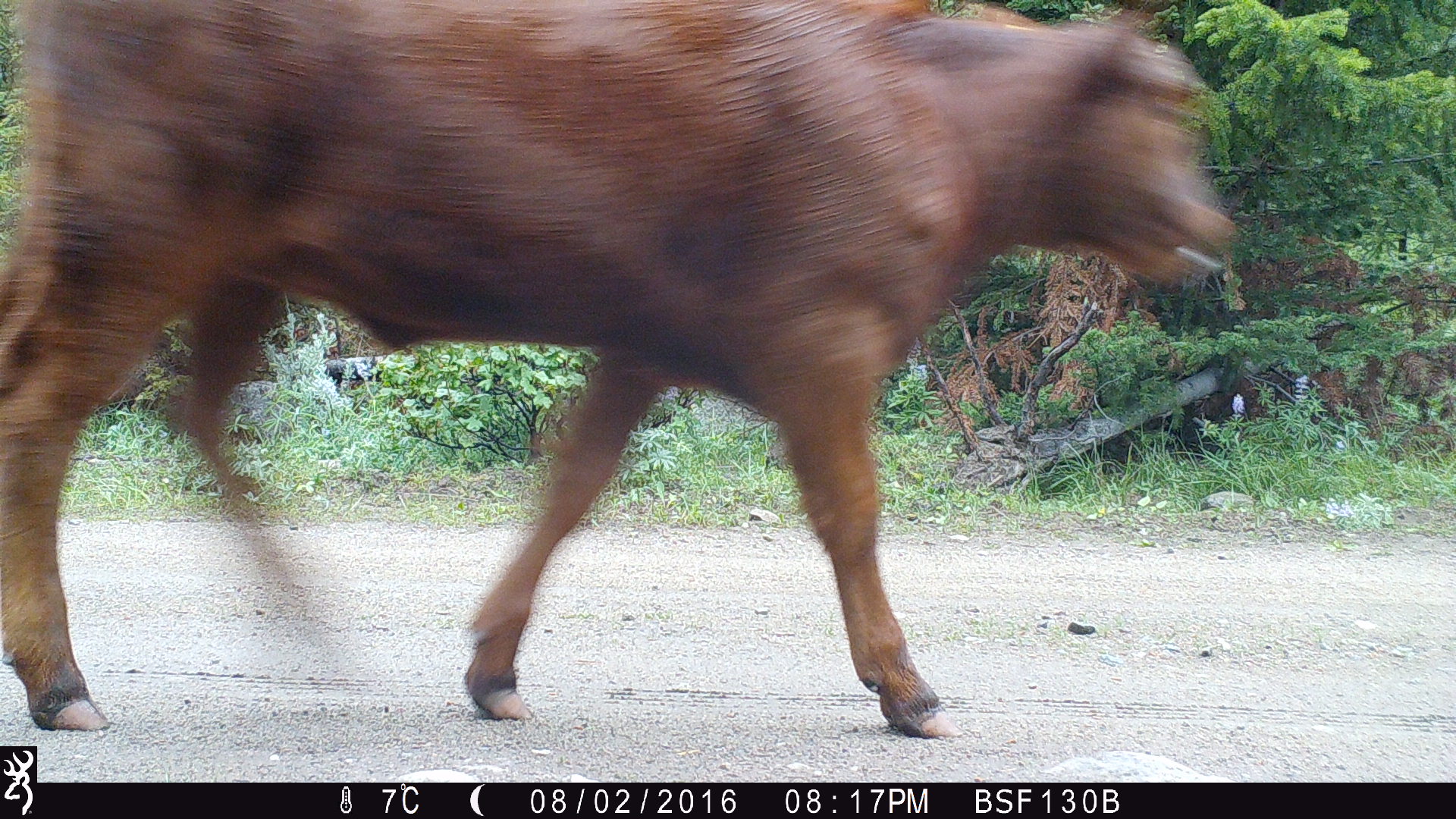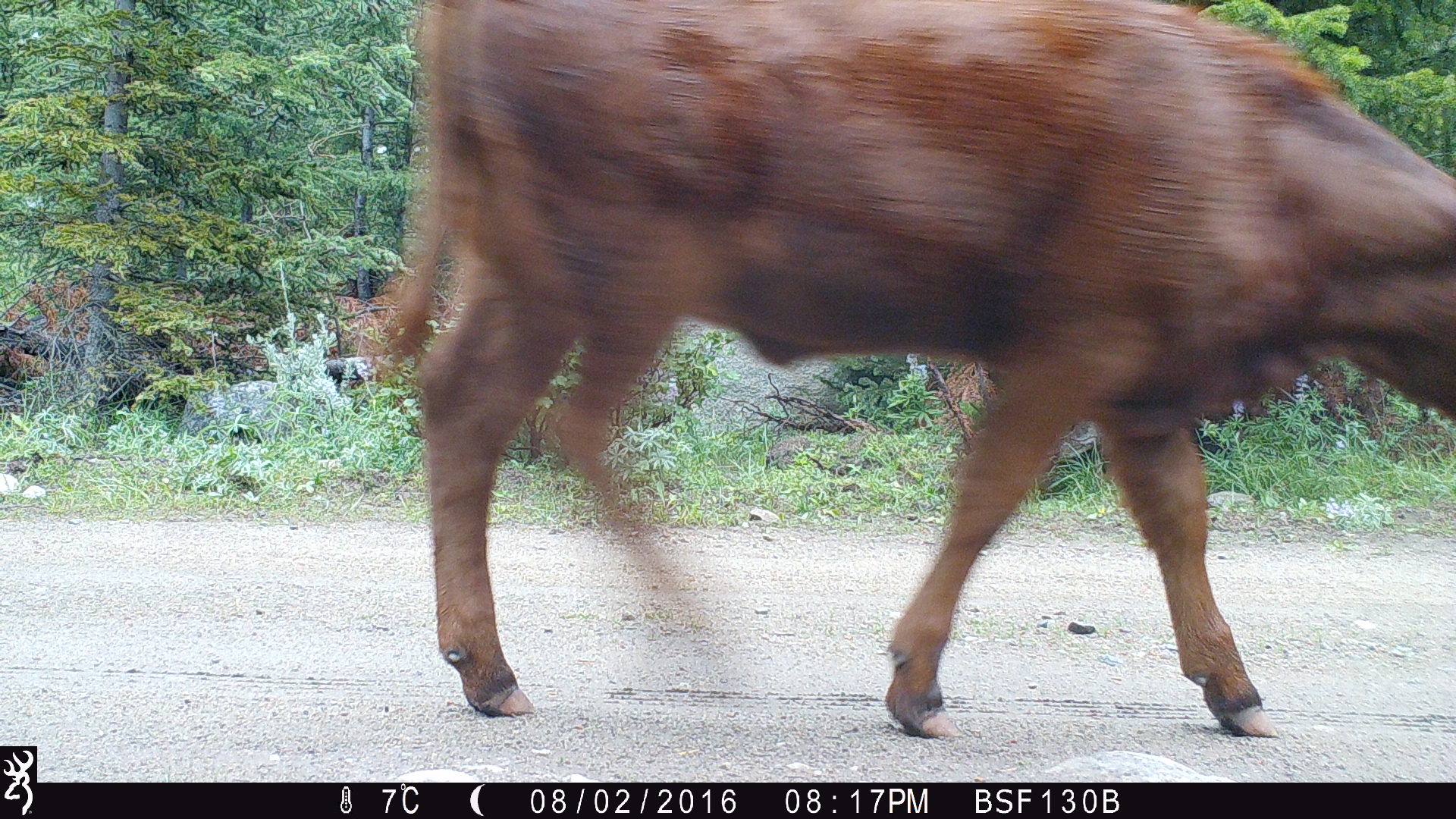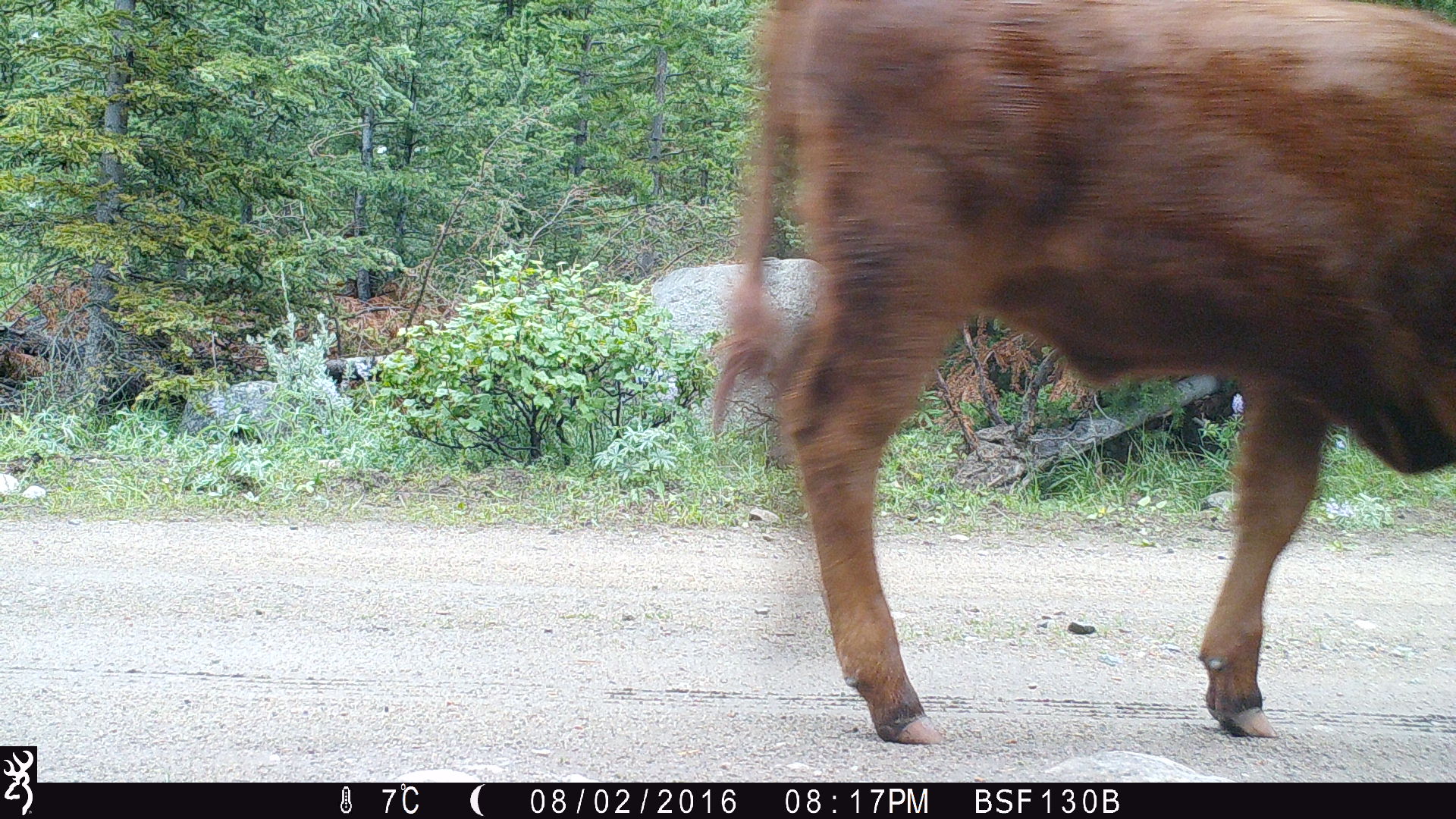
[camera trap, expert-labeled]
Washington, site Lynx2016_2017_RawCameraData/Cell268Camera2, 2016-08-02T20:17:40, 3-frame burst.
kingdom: Animalia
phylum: Chordata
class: Mammalia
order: Artiodactyla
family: Bovidae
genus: Bos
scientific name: Bos taurus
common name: domestic cattle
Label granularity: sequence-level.